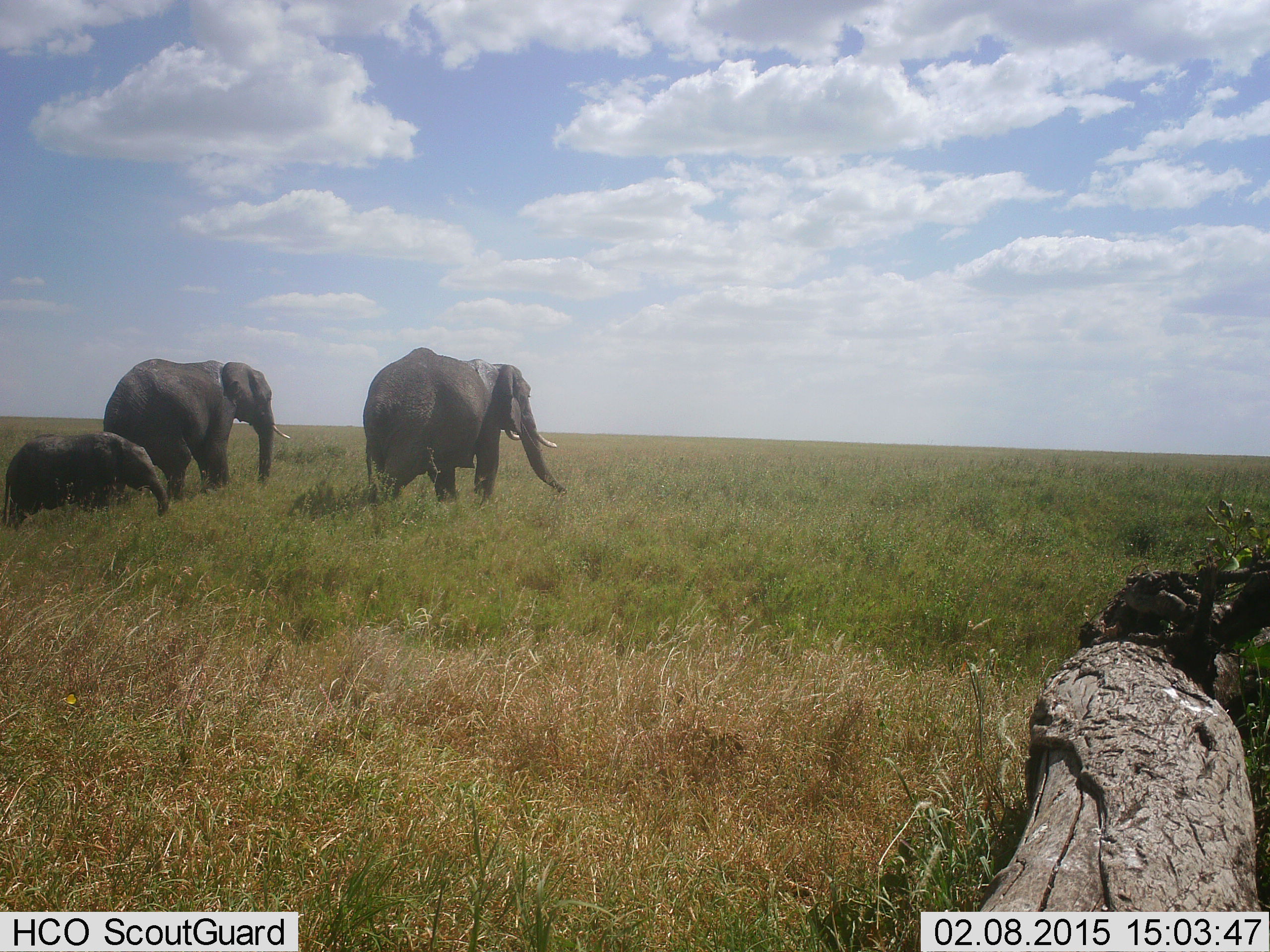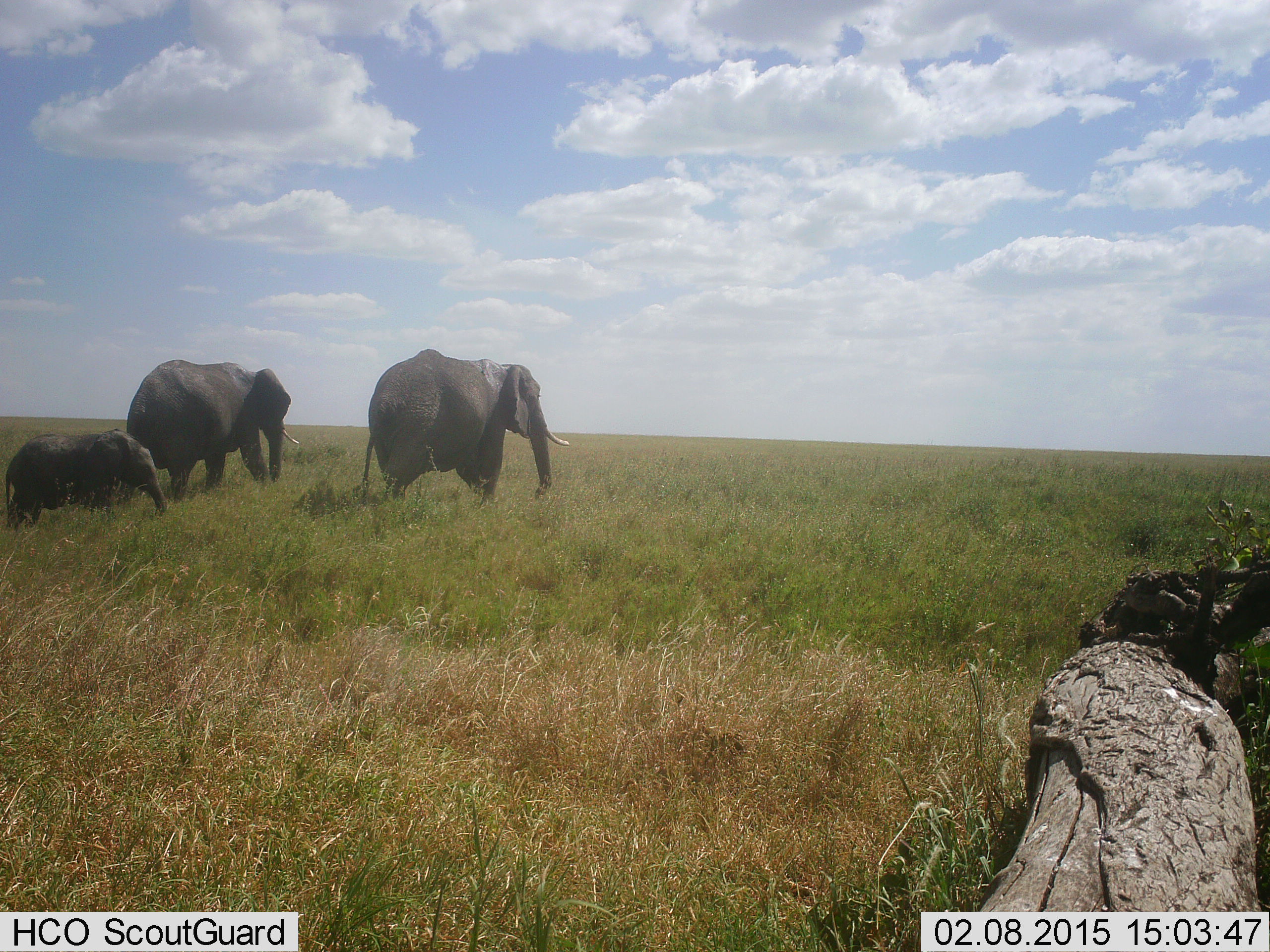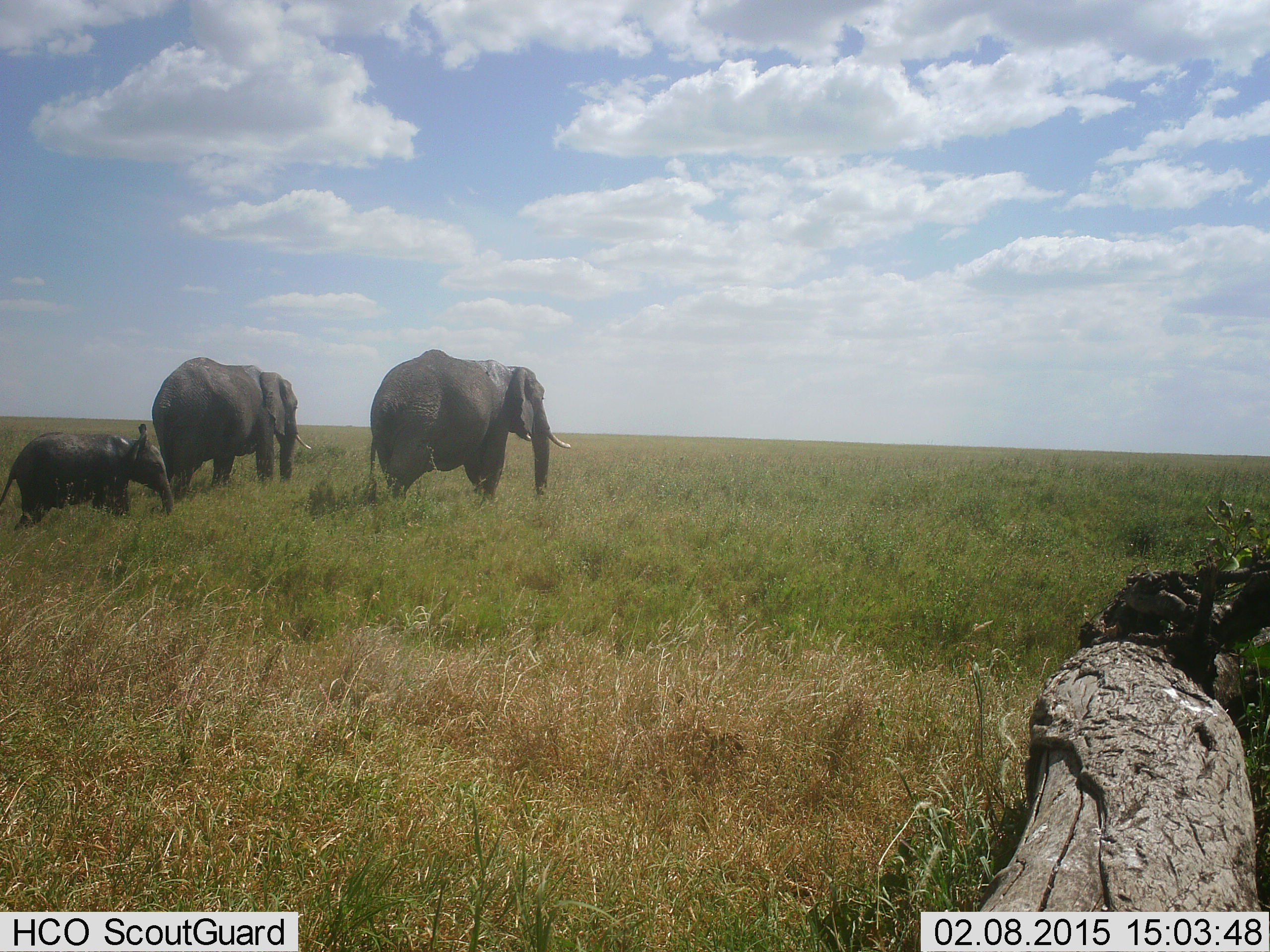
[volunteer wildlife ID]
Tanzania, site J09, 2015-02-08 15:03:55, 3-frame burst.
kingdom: Animalia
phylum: Chordata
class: Mammalia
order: Proboscidea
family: Elephantidae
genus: Loxodonta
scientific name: Loxodonta africana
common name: african bush elephant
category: elephant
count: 3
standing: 30%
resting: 0%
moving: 90%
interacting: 0%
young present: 100%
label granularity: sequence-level